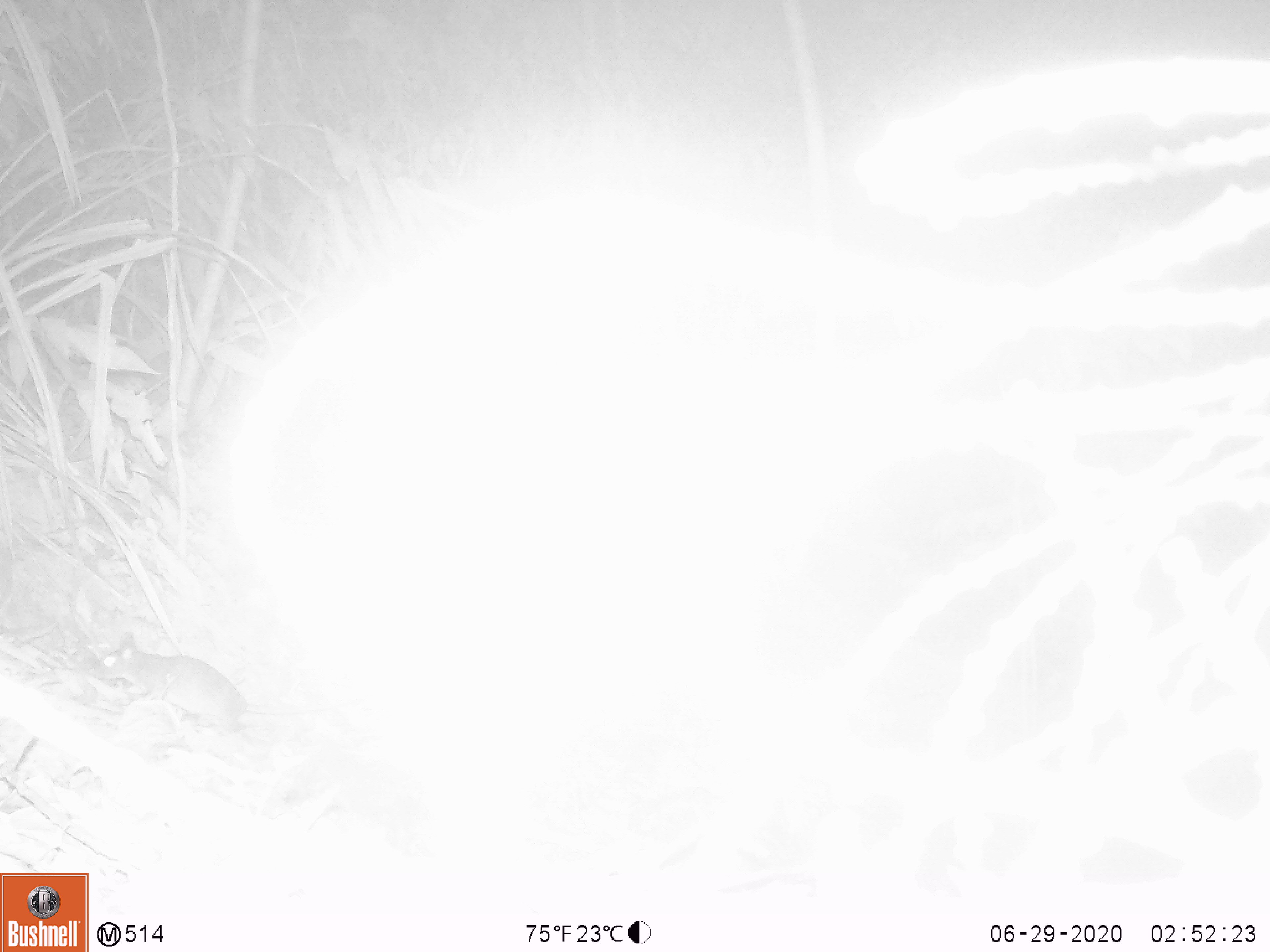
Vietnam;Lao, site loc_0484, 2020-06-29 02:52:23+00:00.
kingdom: Animalia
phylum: Chordata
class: Mammalia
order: Rodentia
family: Muridae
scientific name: Muridae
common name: old-world mice and rats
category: unidentified murid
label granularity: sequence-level